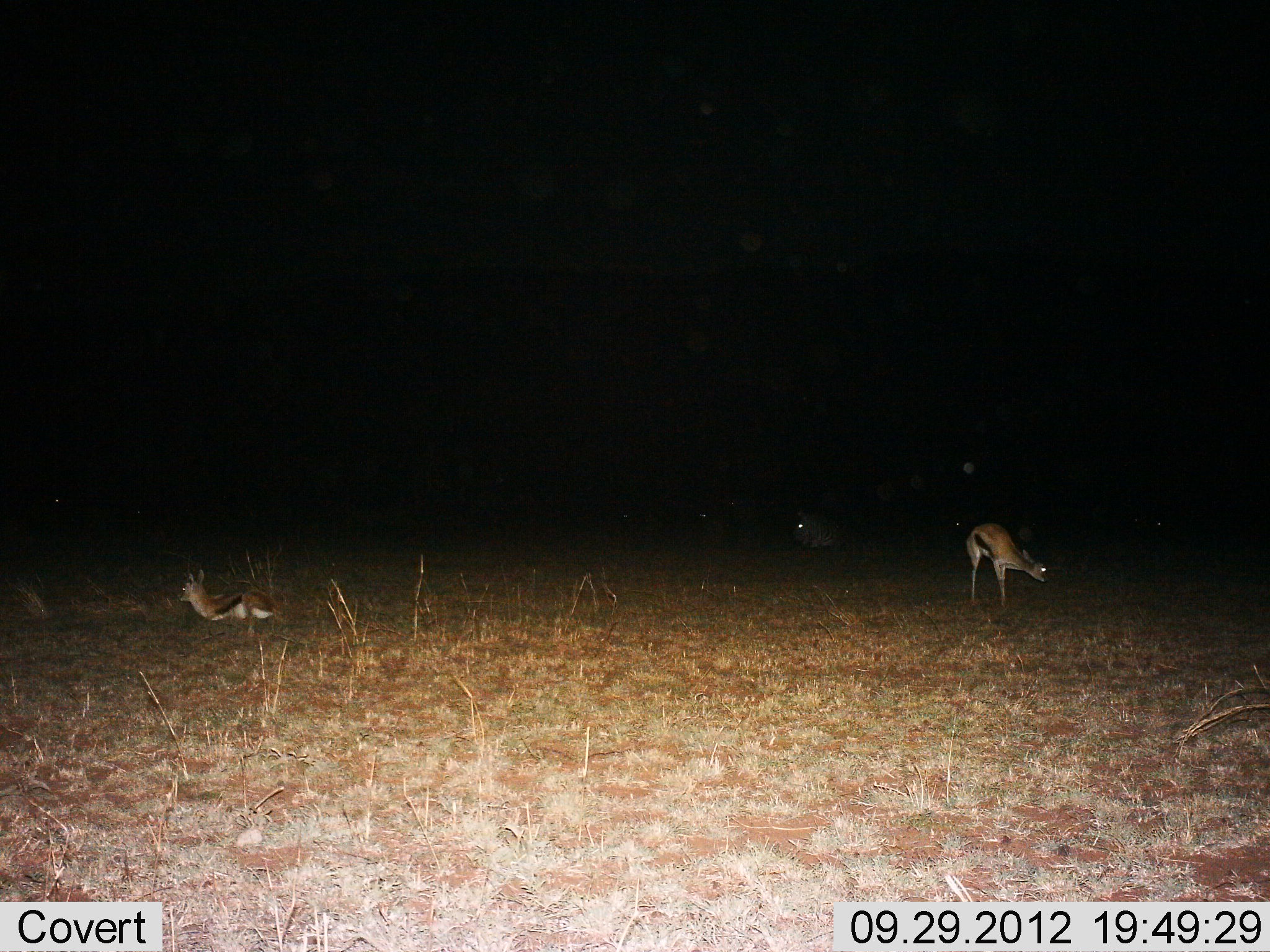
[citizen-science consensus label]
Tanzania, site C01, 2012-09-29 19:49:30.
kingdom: Animalia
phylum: Chordata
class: Mammalia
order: Artiodactyla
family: Bovidae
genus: Eudorcas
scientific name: Eudorcas thomsonii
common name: thomson's gazelle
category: gazellethomsons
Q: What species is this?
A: Gazellethomsons (thomson's gazelle) (Eudorcas thomsonii).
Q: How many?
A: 2.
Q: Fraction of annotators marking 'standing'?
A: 67%.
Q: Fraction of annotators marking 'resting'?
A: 92%.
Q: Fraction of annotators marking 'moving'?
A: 0%.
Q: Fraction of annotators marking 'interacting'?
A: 0%.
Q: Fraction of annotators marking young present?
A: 0%.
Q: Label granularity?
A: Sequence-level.